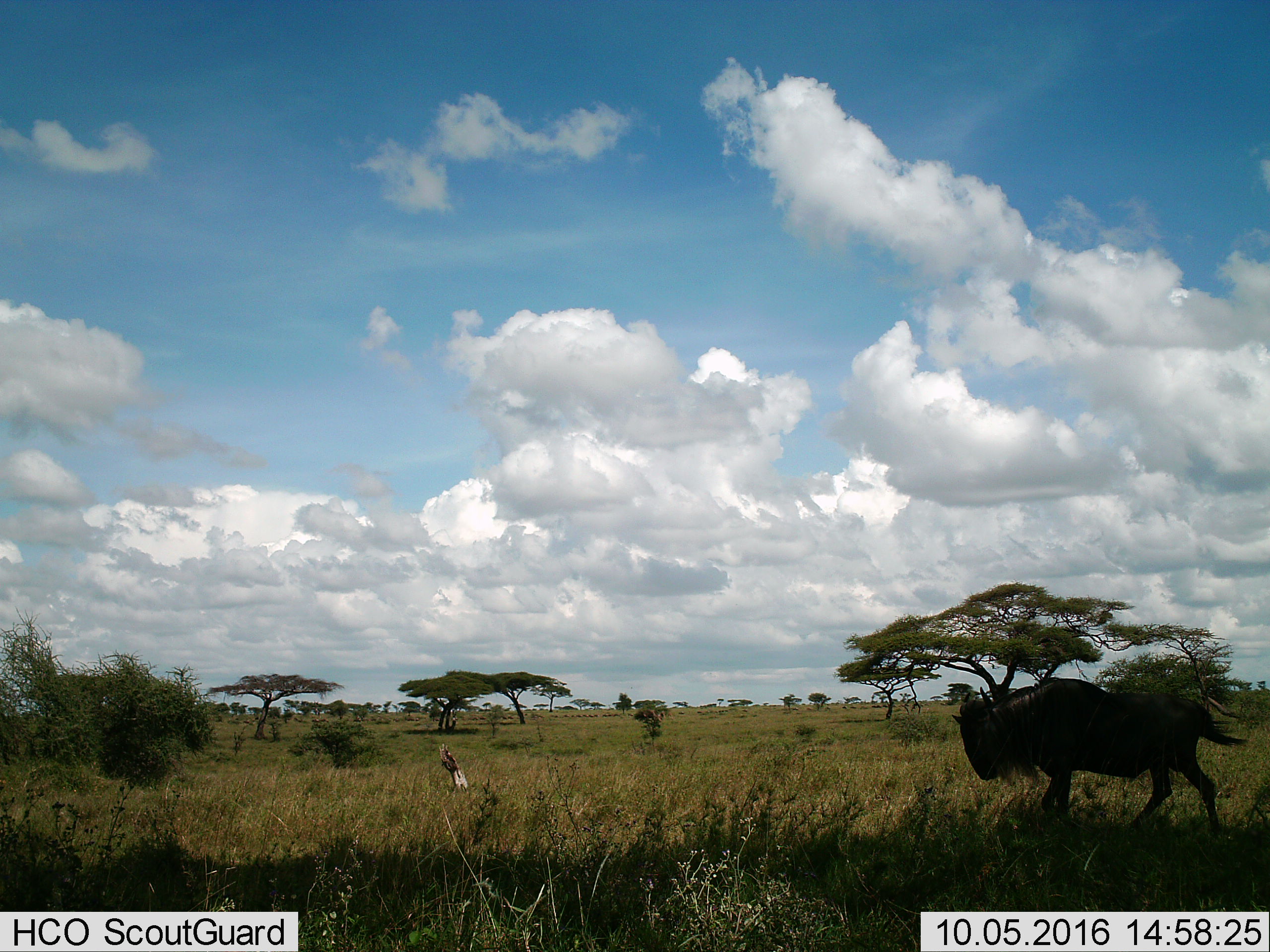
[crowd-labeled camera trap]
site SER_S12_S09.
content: unidentified animal